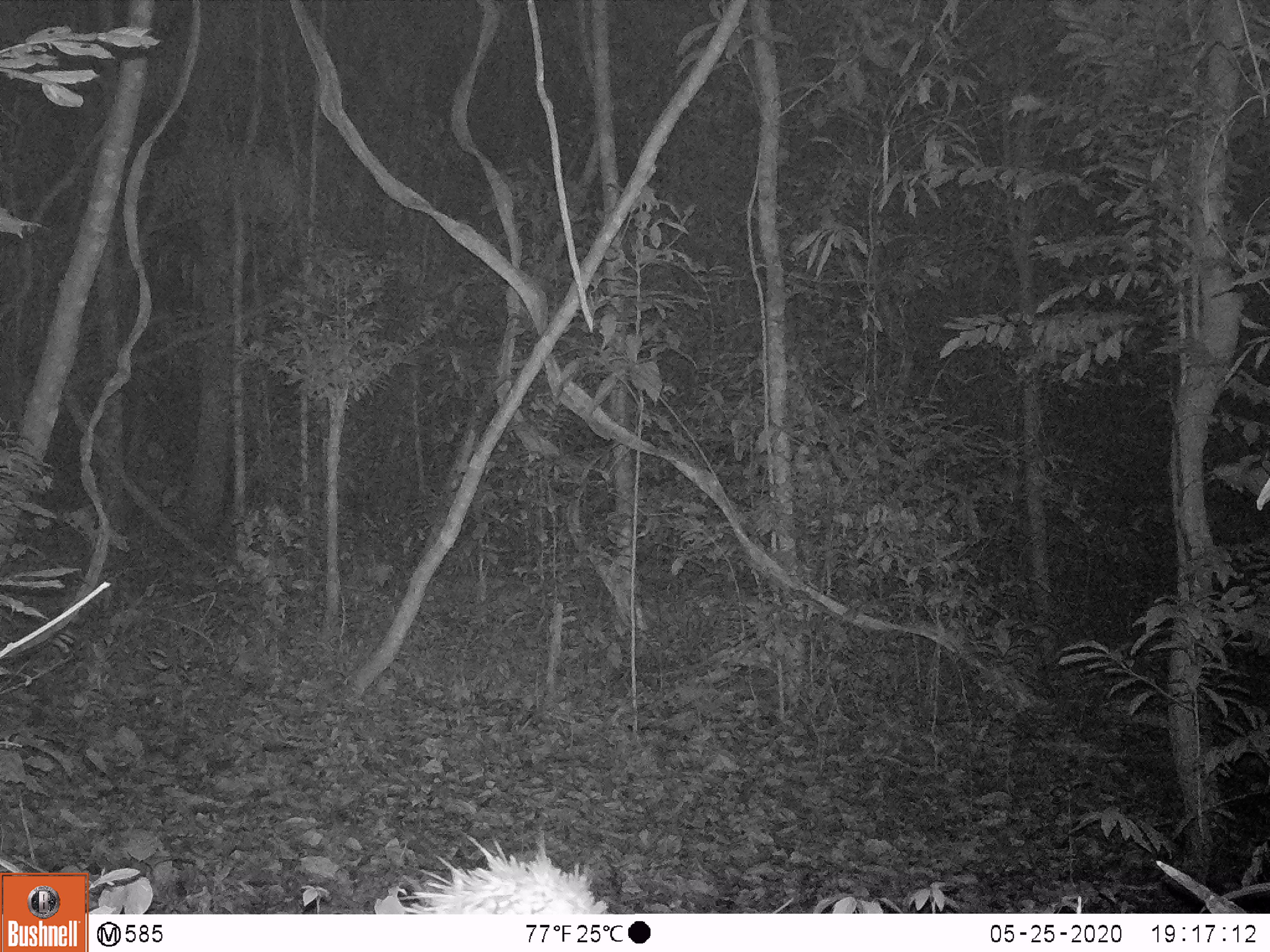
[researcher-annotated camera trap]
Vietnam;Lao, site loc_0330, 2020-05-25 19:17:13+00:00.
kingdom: Animalia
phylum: Chordata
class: Mammalia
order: Rodentia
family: Hystricidae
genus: Atherurus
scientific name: Atherurus macrourus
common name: asiatic brush-tailed porcupine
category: asiatic brush tailed porcupine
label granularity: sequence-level